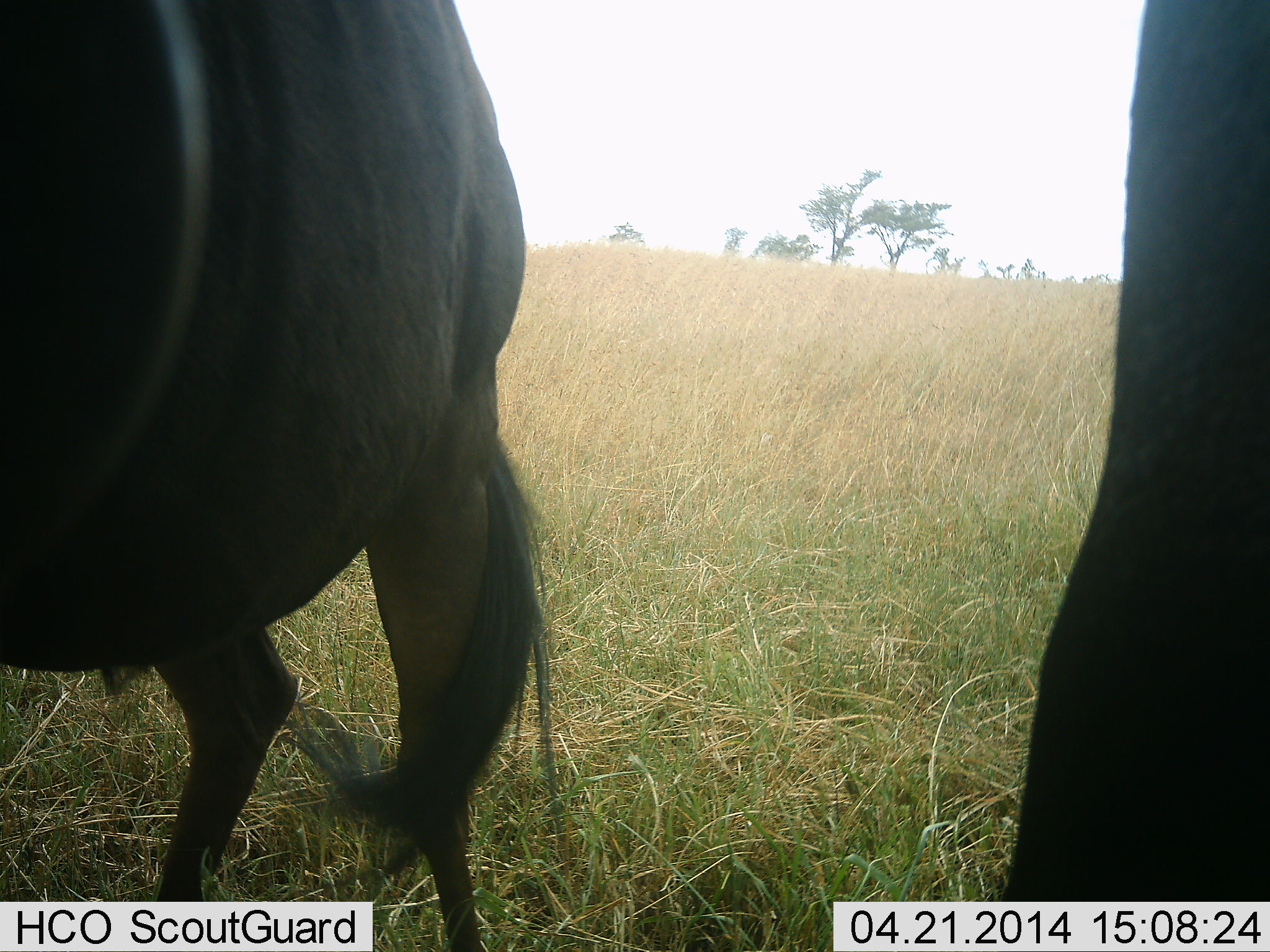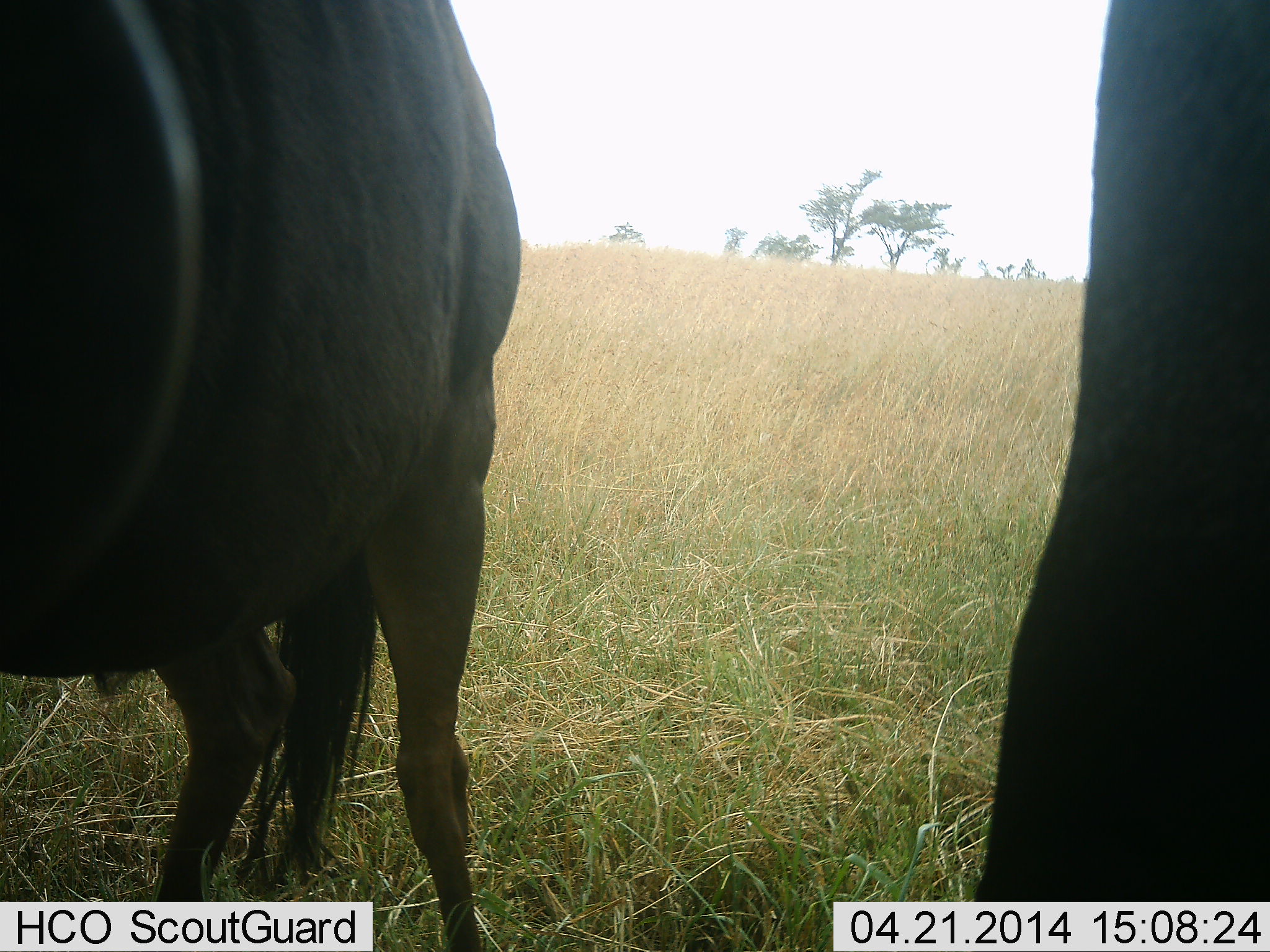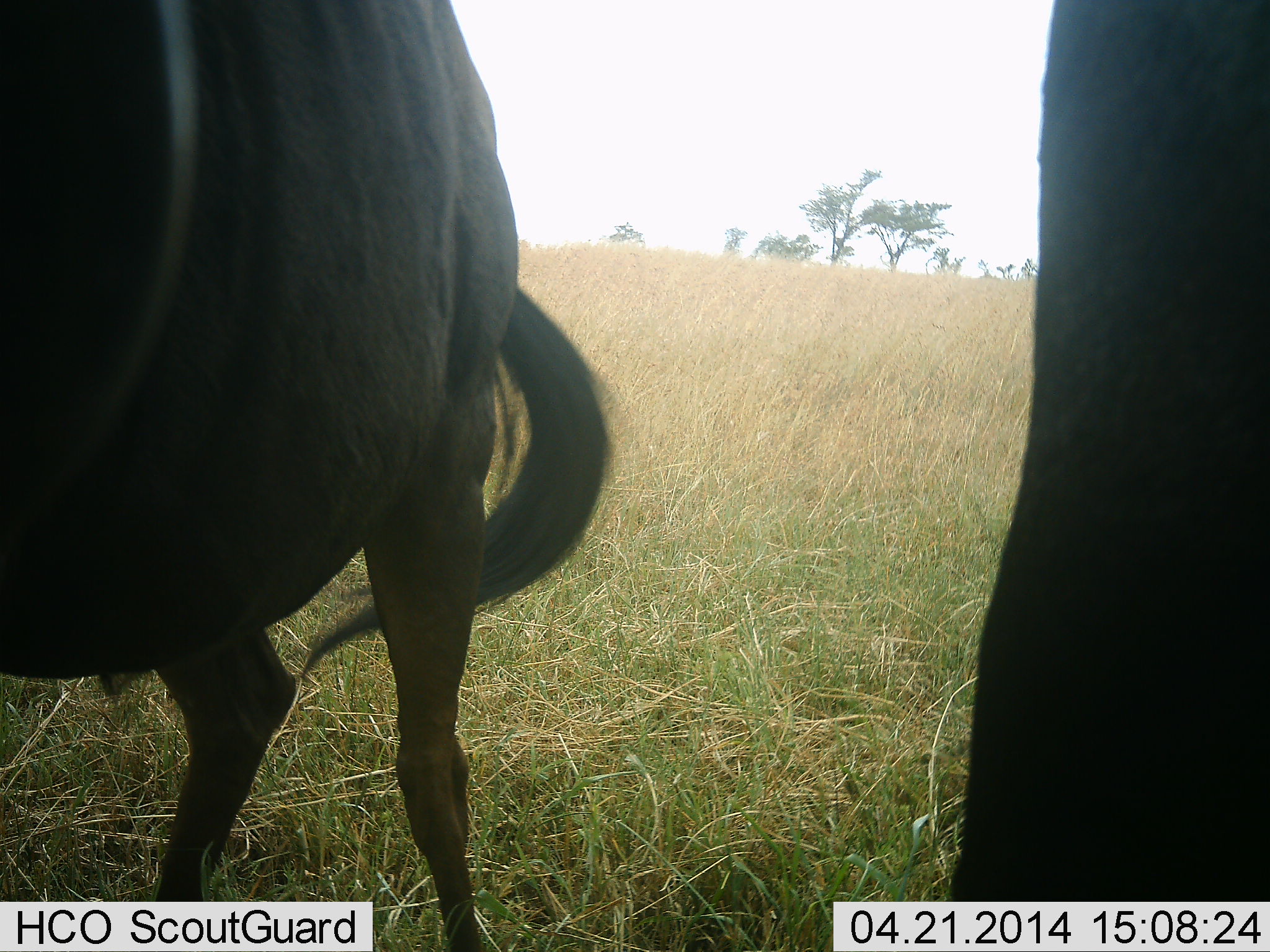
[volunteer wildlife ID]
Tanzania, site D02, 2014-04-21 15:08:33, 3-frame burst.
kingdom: Animalia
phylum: Chordata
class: Mammalia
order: Artiodactyla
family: Bovidae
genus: Connochaetes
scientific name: Connochaetes taurinus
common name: blue wildebeest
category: wildebeest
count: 2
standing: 89%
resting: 4%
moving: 0%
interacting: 0%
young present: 0%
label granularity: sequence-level